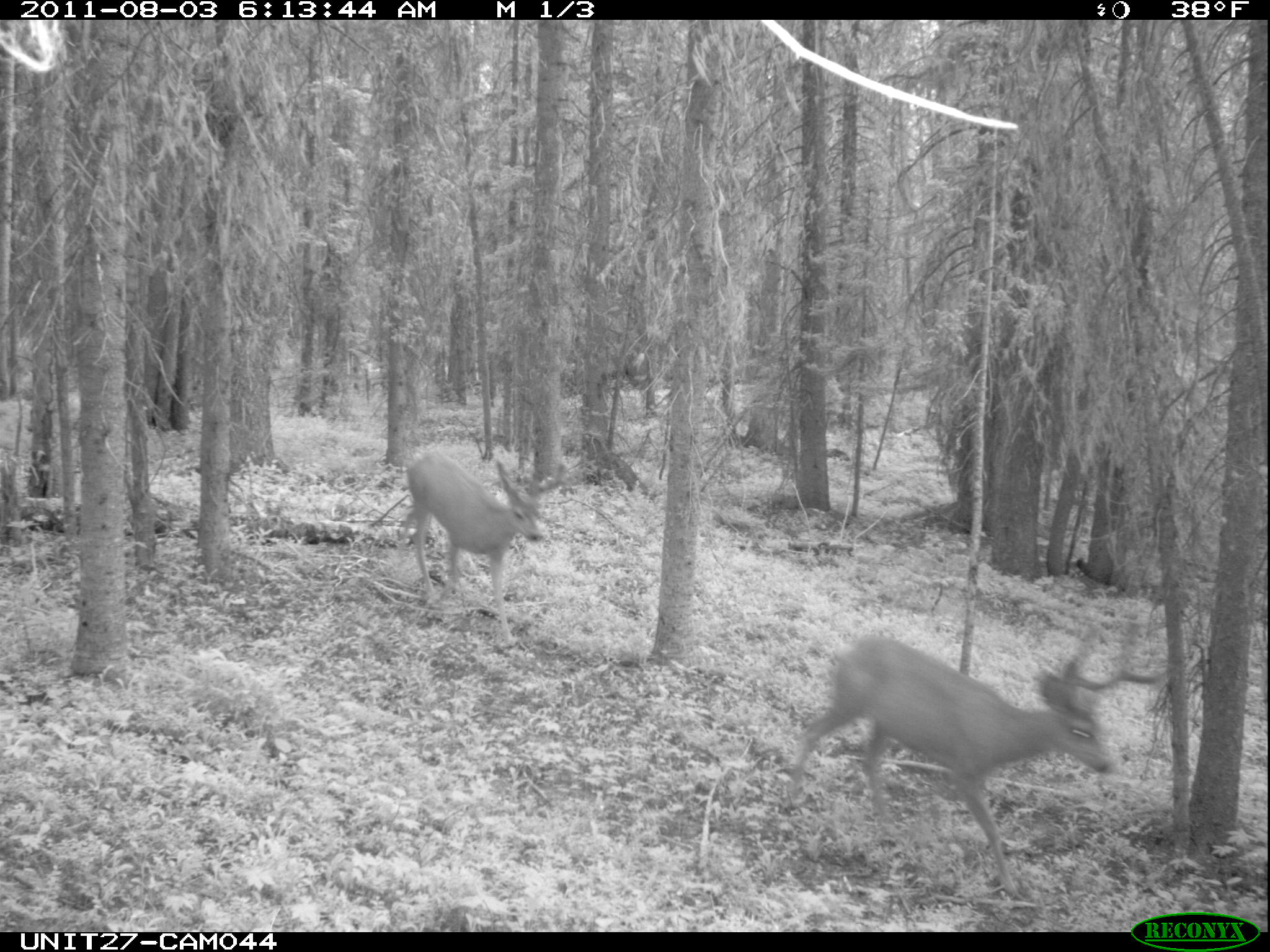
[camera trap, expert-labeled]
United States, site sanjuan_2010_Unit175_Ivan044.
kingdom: Animalia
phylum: Chordata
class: Mammalia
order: Artiodactyla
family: Cervidae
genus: Odocoileus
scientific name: Odocoileus hemionus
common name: mule deer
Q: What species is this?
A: Odocoileus hemionus (mule deer).